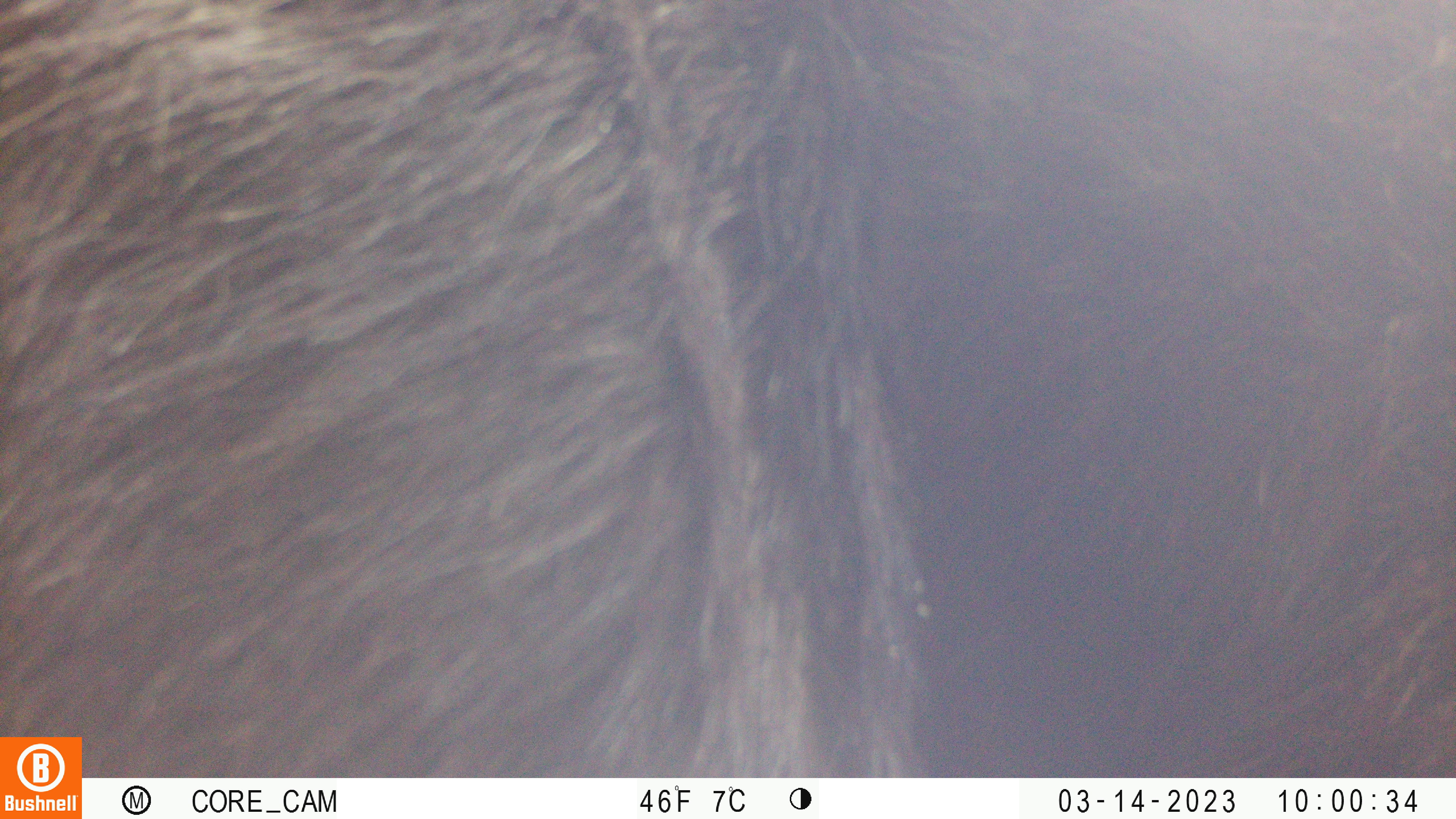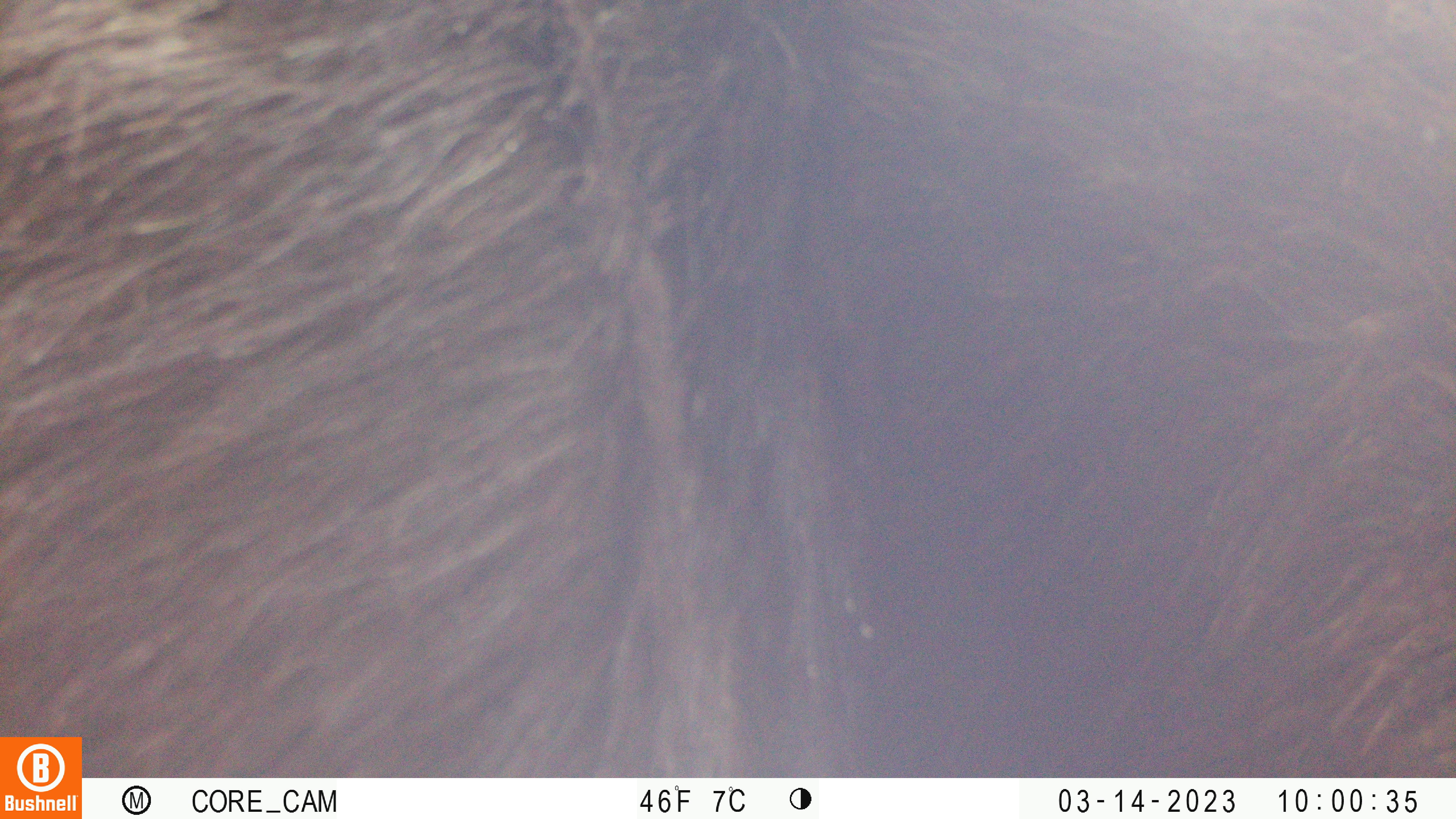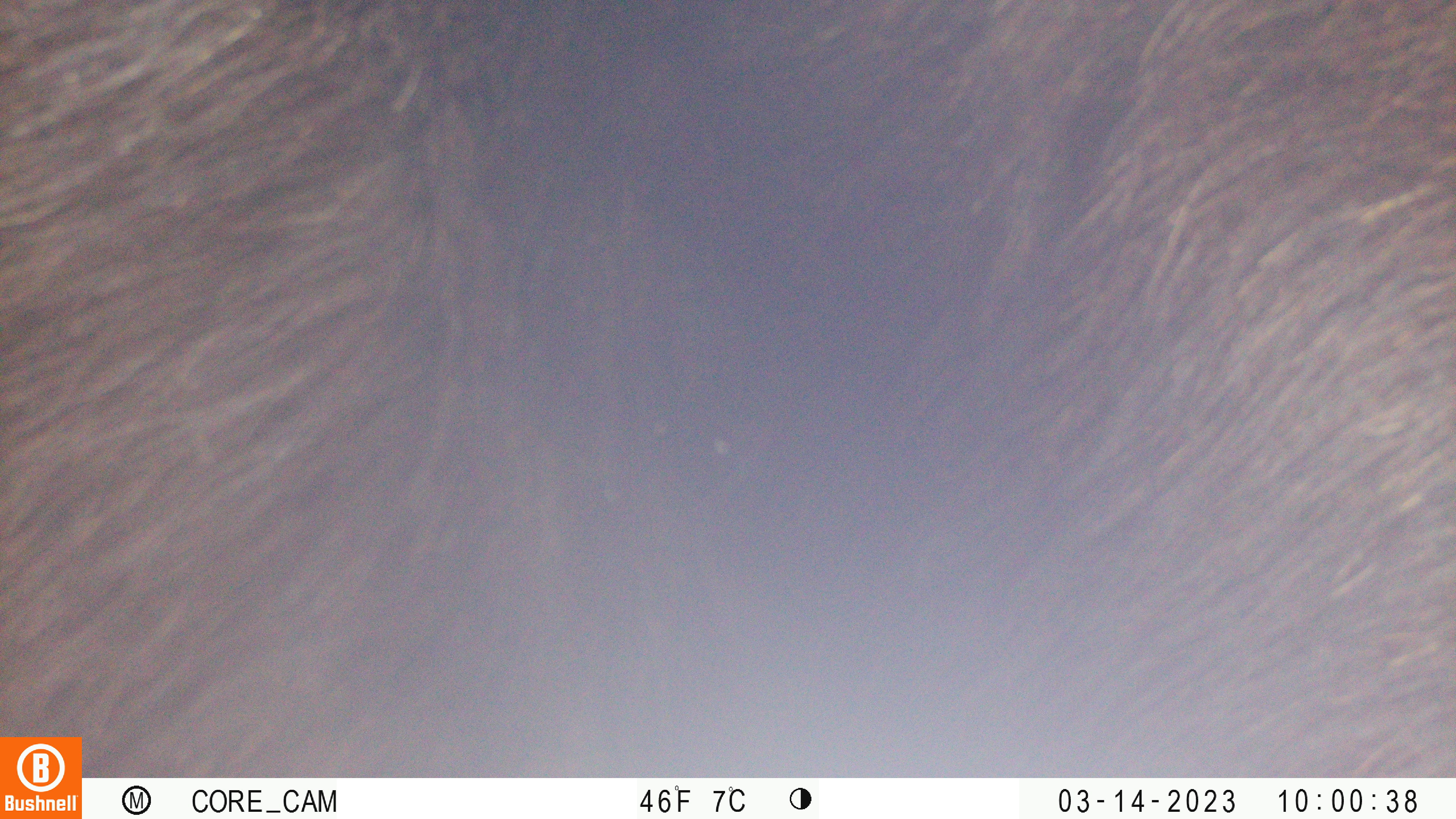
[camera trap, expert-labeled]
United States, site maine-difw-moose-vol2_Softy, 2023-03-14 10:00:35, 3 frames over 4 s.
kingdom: Animalia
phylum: Chordata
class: Mammalia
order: Artiodactyla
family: Cervidae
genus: Alces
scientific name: Alces alces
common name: moose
Moose (Alces alces).